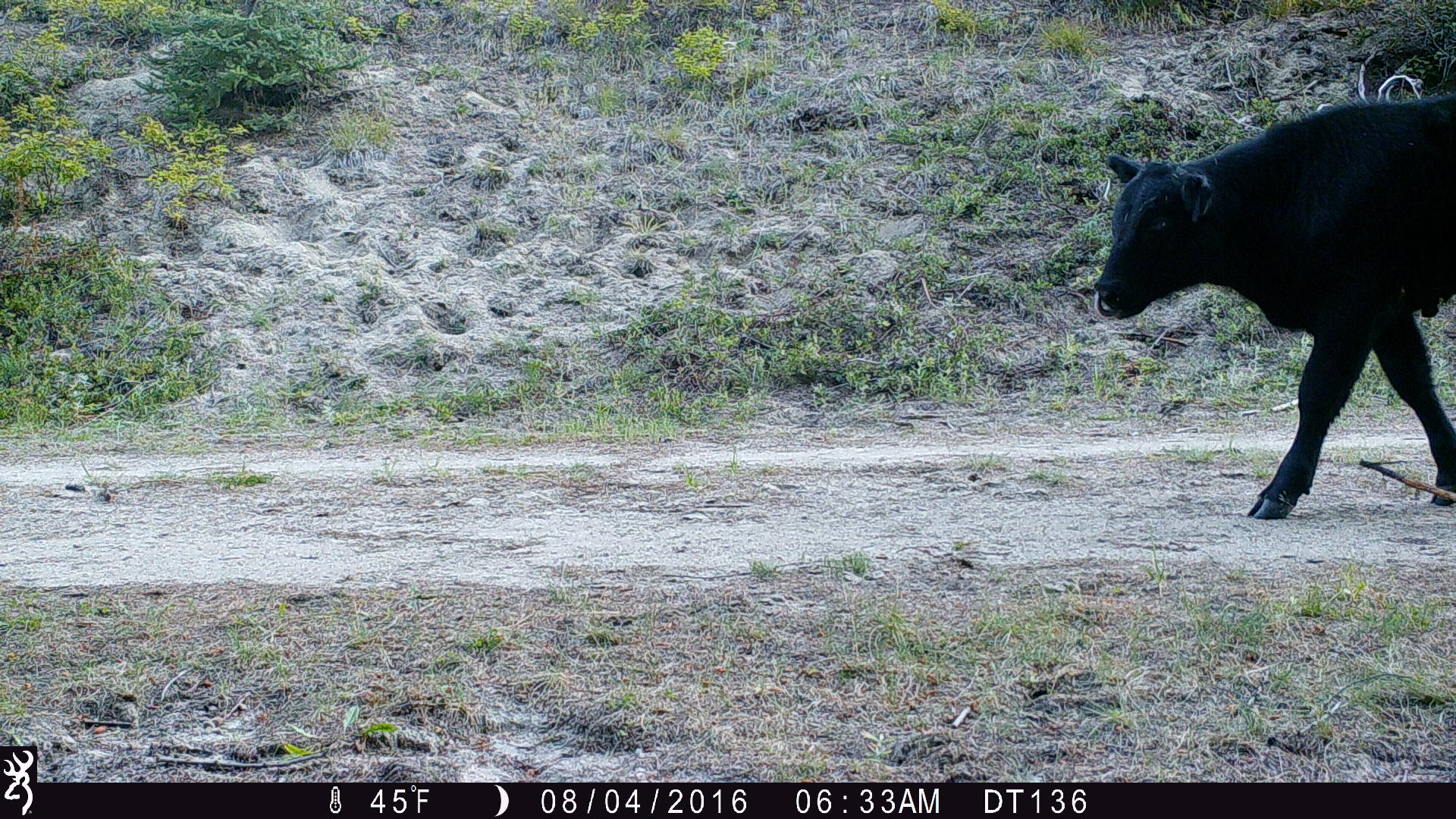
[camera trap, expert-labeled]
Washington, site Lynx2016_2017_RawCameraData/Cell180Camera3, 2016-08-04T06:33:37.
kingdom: Animalia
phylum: Chordata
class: Mammalia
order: Artiodactyla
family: Bovidae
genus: Bos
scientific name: Bos taurus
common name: domestic cattle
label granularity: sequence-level